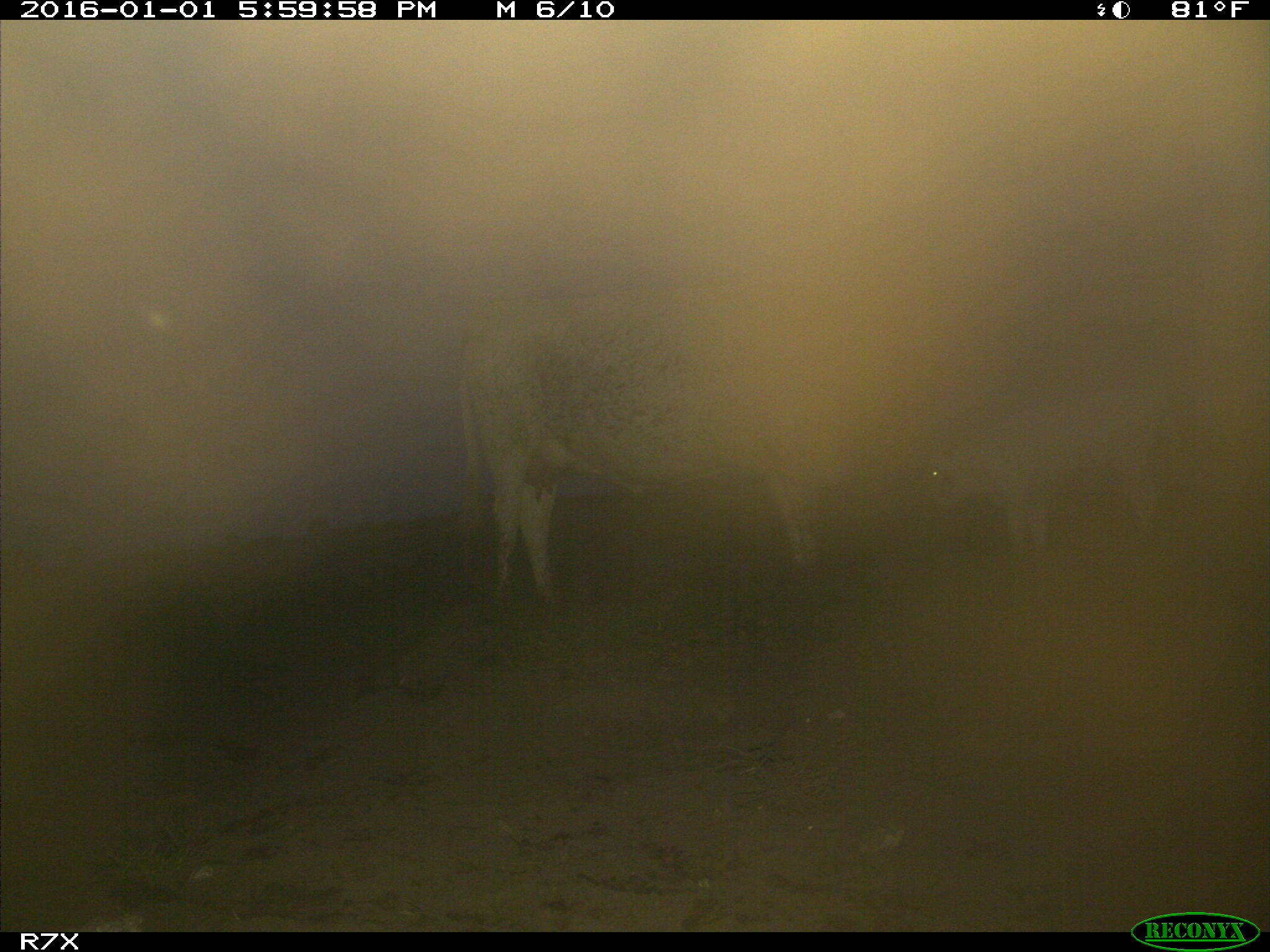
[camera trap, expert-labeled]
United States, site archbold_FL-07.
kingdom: Animalia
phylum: Chordata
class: Mammalia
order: Artiodactyla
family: Bovidae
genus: Bos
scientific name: Bos taurus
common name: domestic cow